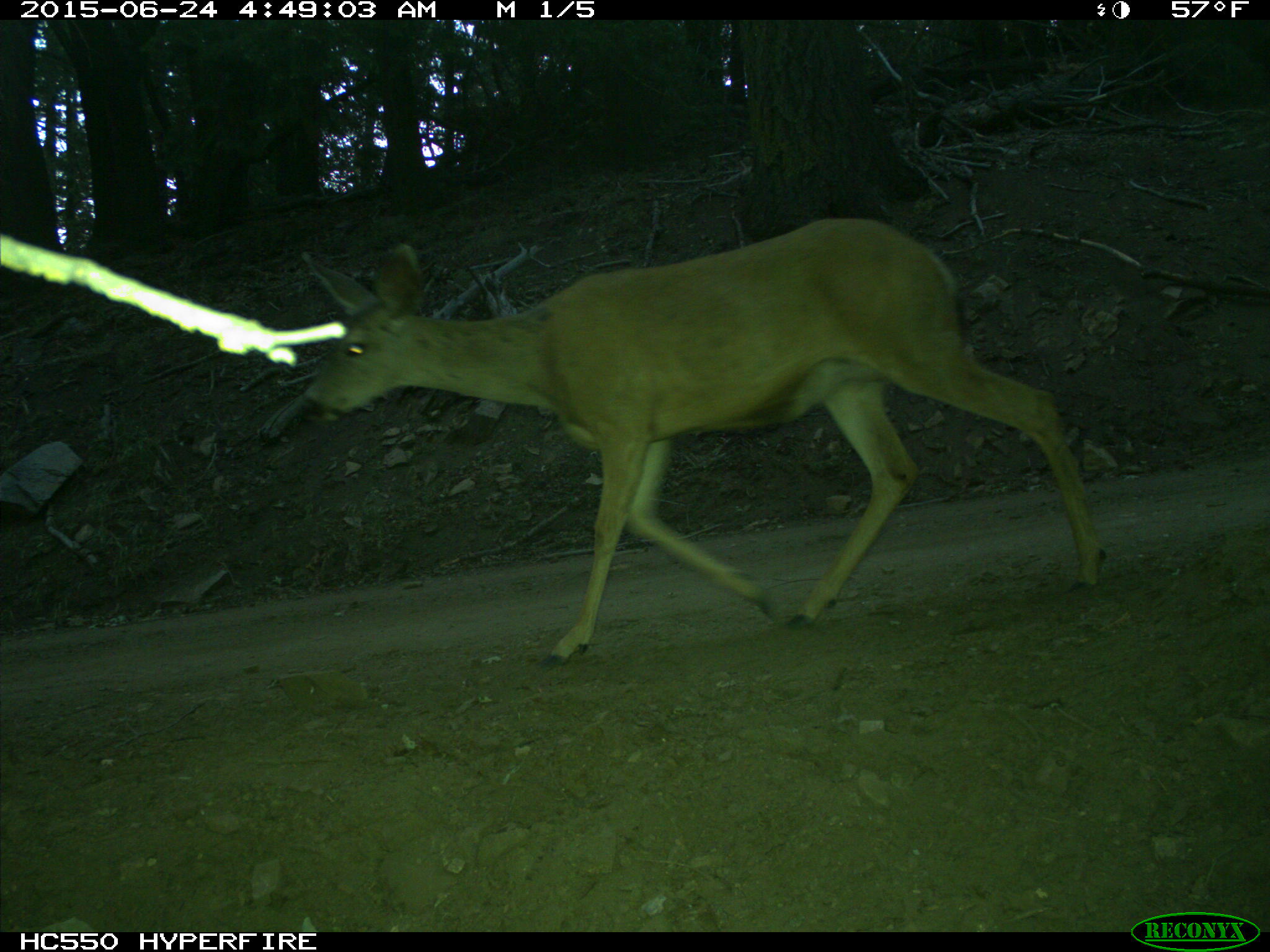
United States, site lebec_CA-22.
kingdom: Animalia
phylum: Chordata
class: Mammalia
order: Artiodactyla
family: Cervidae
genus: Odocoileus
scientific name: Odocoileus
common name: deer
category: unidentified deer